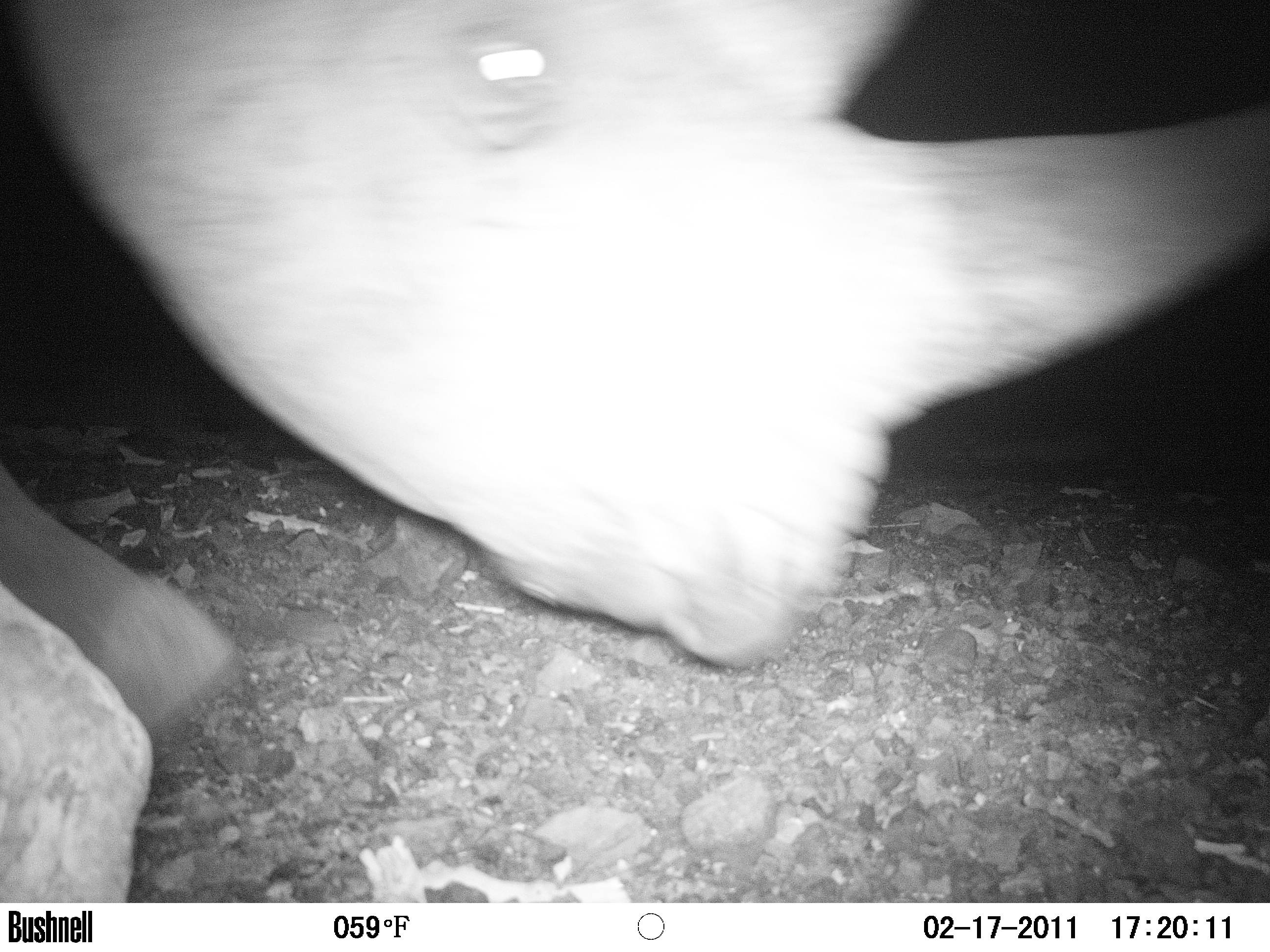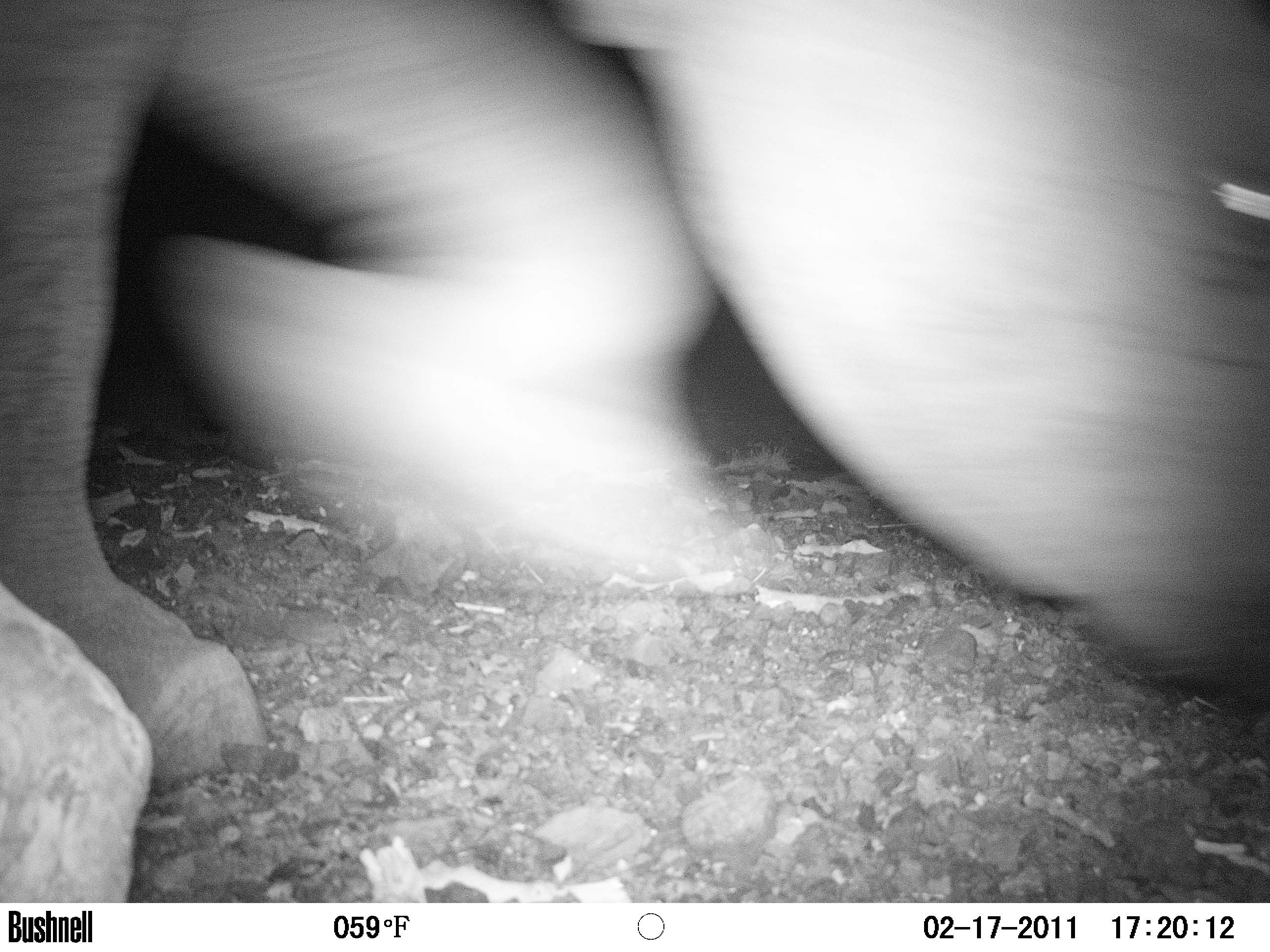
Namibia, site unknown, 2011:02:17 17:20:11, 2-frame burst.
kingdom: Animalia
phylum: Chordata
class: Mammalia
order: Perissodactyla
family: Rhinocerotidae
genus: Diceros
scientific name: Diceros bicornis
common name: black rhinoceros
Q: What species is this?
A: Diceros bicornis (black rhinoceros).